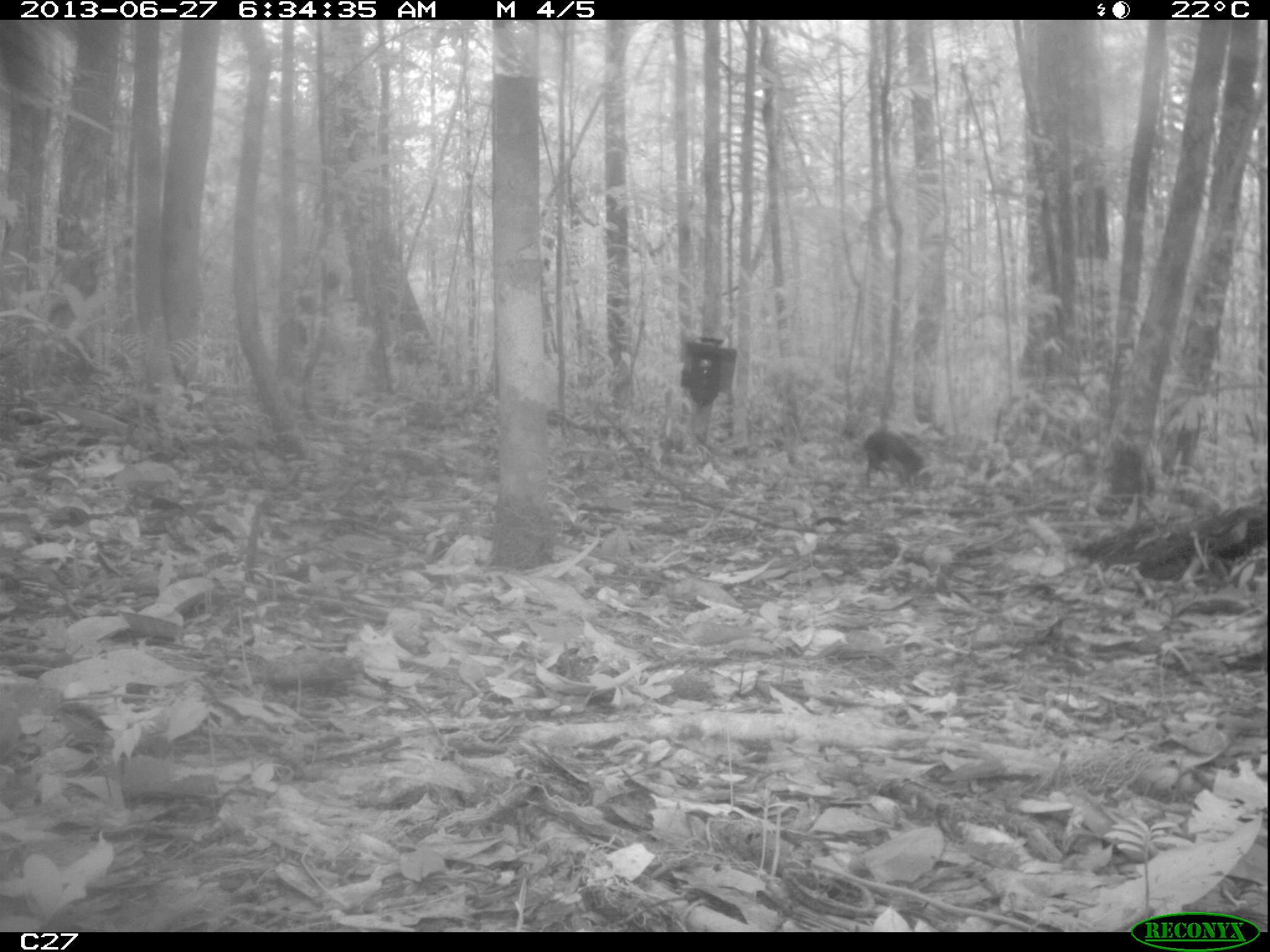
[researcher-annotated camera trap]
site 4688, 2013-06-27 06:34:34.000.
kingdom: Animalia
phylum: Chordata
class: Mammalia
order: Rodentia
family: Dasyproctidae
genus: Myoprocta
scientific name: Myoprocta pratti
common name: green acouchi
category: myoprocta pratii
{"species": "myoprocta pratii (green acouchi) (Myoprocta pratti)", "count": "2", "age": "adult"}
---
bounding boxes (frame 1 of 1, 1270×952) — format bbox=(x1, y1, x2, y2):
myoprocta pratii: bbox=(862, 428, 923, 489)